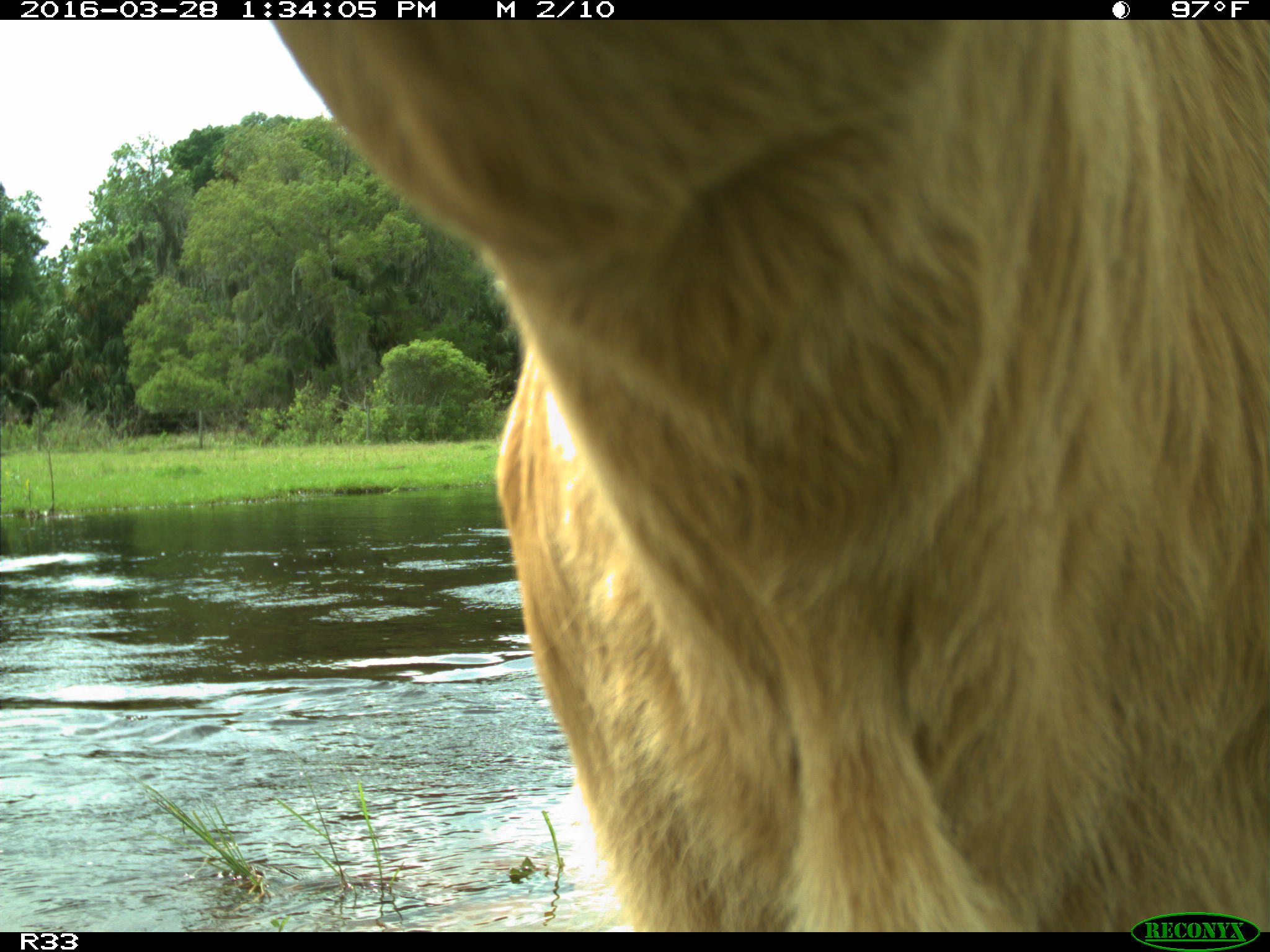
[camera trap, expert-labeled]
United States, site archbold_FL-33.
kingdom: Animalia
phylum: Chordata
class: Mammalia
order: Artiodactyla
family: Bovidae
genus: Bos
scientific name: Bos taurus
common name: domestic cow